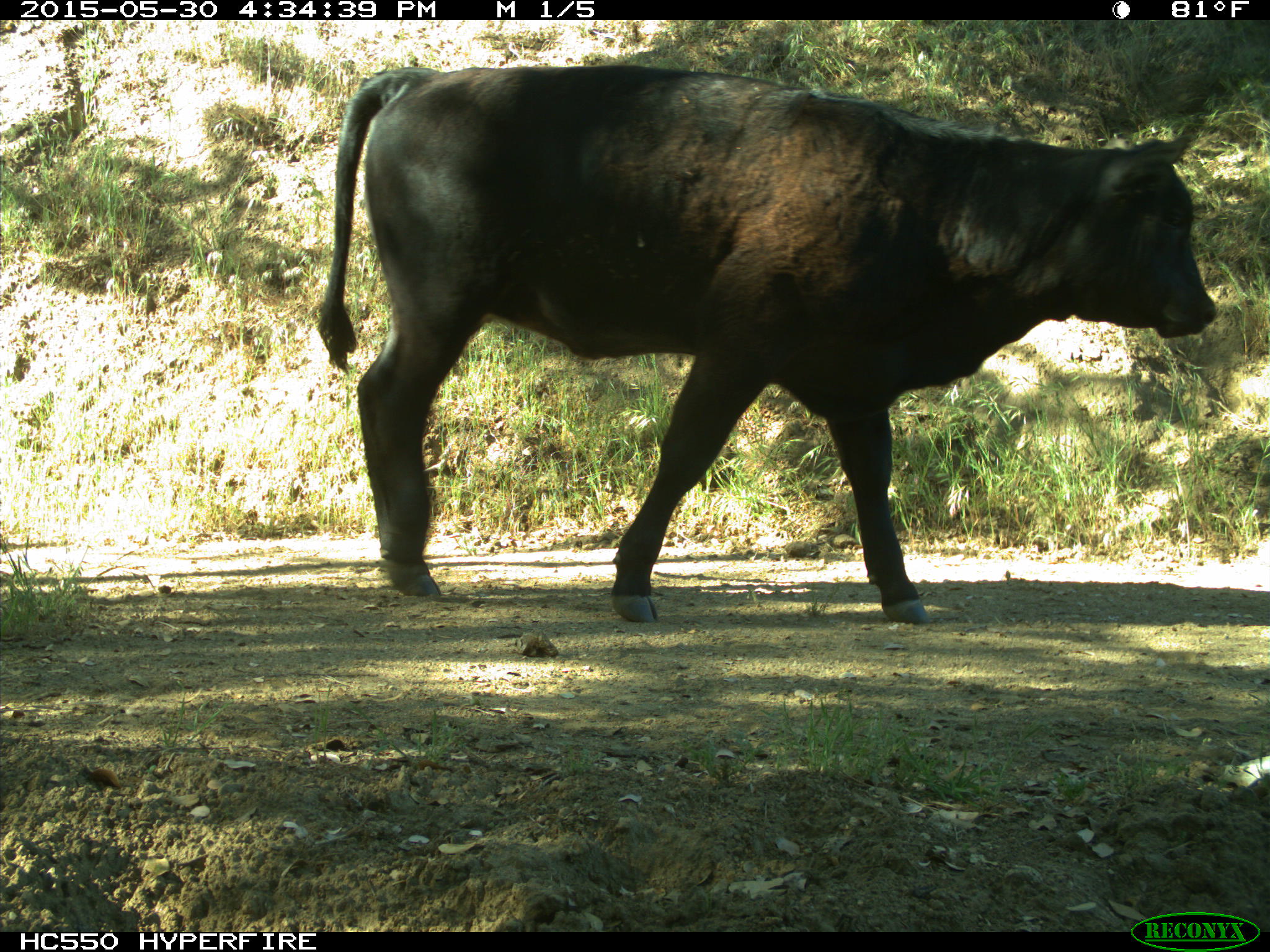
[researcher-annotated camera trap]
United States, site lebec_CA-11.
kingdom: Animalia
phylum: Chordata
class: Mammalia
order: Artiodactyla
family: Bovidae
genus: Bos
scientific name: Bos taurus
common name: domestic cow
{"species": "Bos taurus (domestic cow)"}